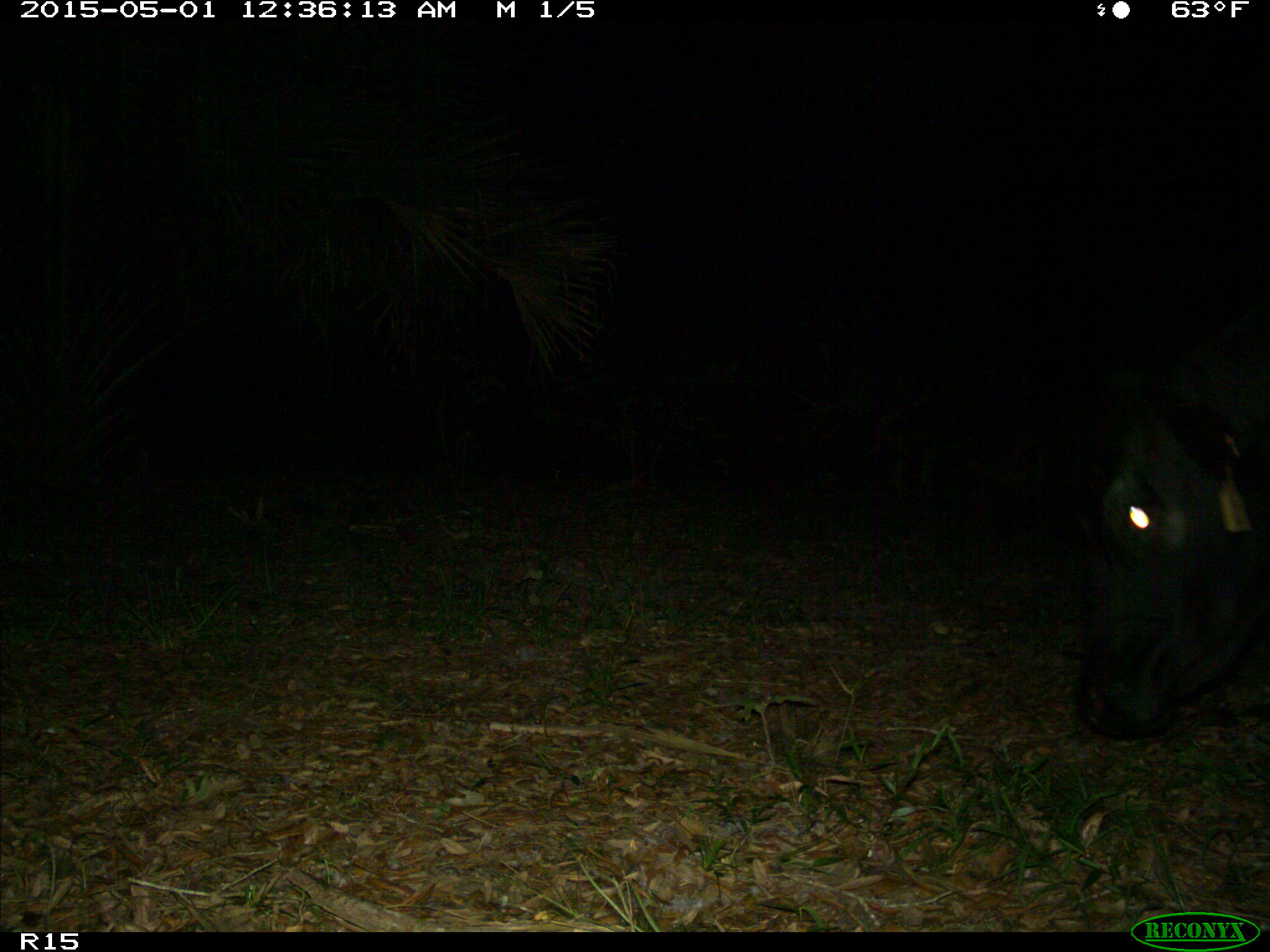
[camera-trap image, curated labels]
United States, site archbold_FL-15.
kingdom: Animalia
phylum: Chordata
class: Mammalia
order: Artiodactyla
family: Bovidae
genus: Bos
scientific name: Bos taurus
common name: domestic cow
Bos taurus (domestic cow).